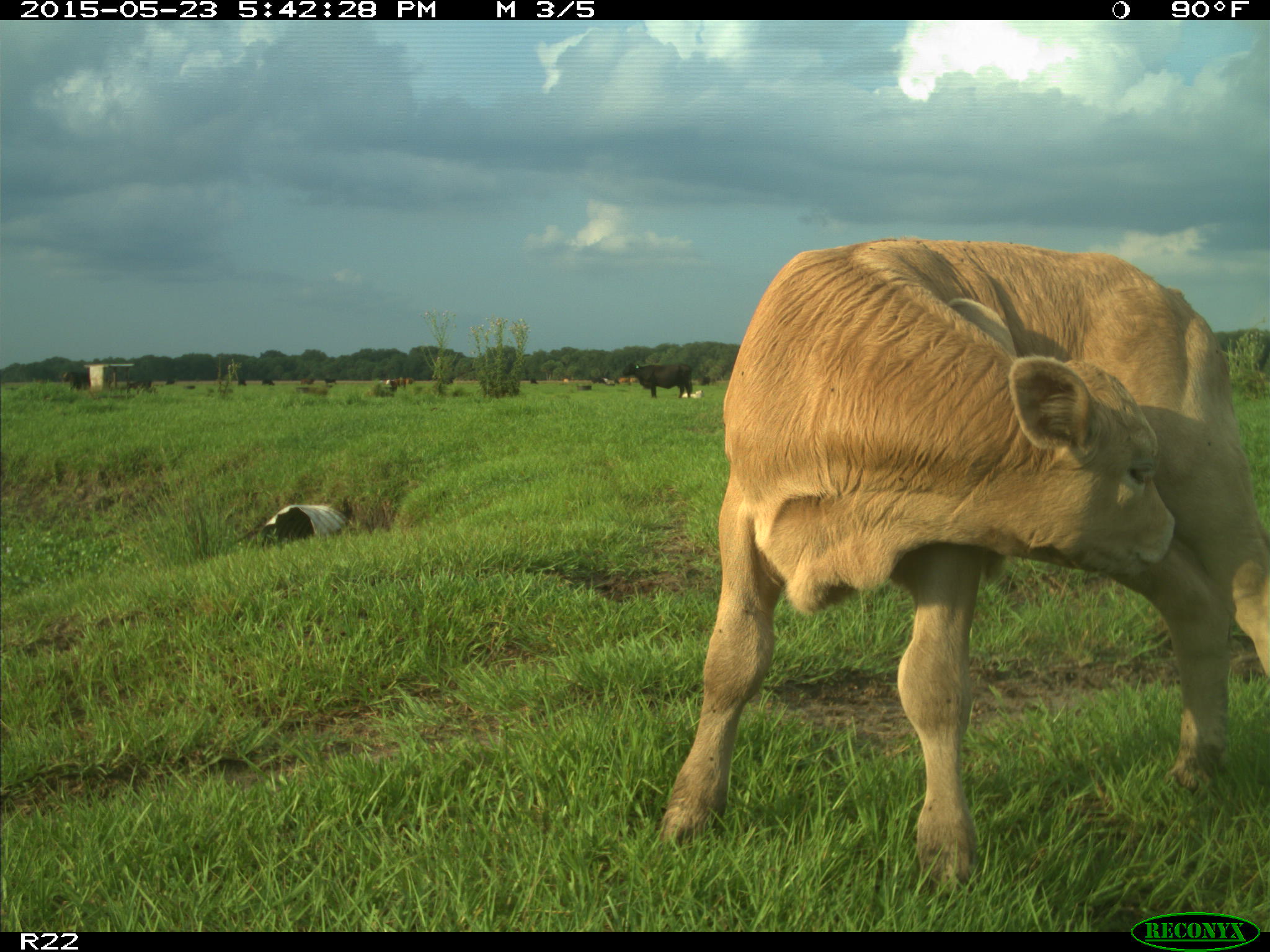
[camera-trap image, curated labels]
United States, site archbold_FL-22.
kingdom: Animalia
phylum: Chordata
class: Mammalia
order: Artiodactyla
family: Bovidae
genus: Bos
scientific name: Bos taurus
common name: domestic cow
Bos taurus (domestic cow).